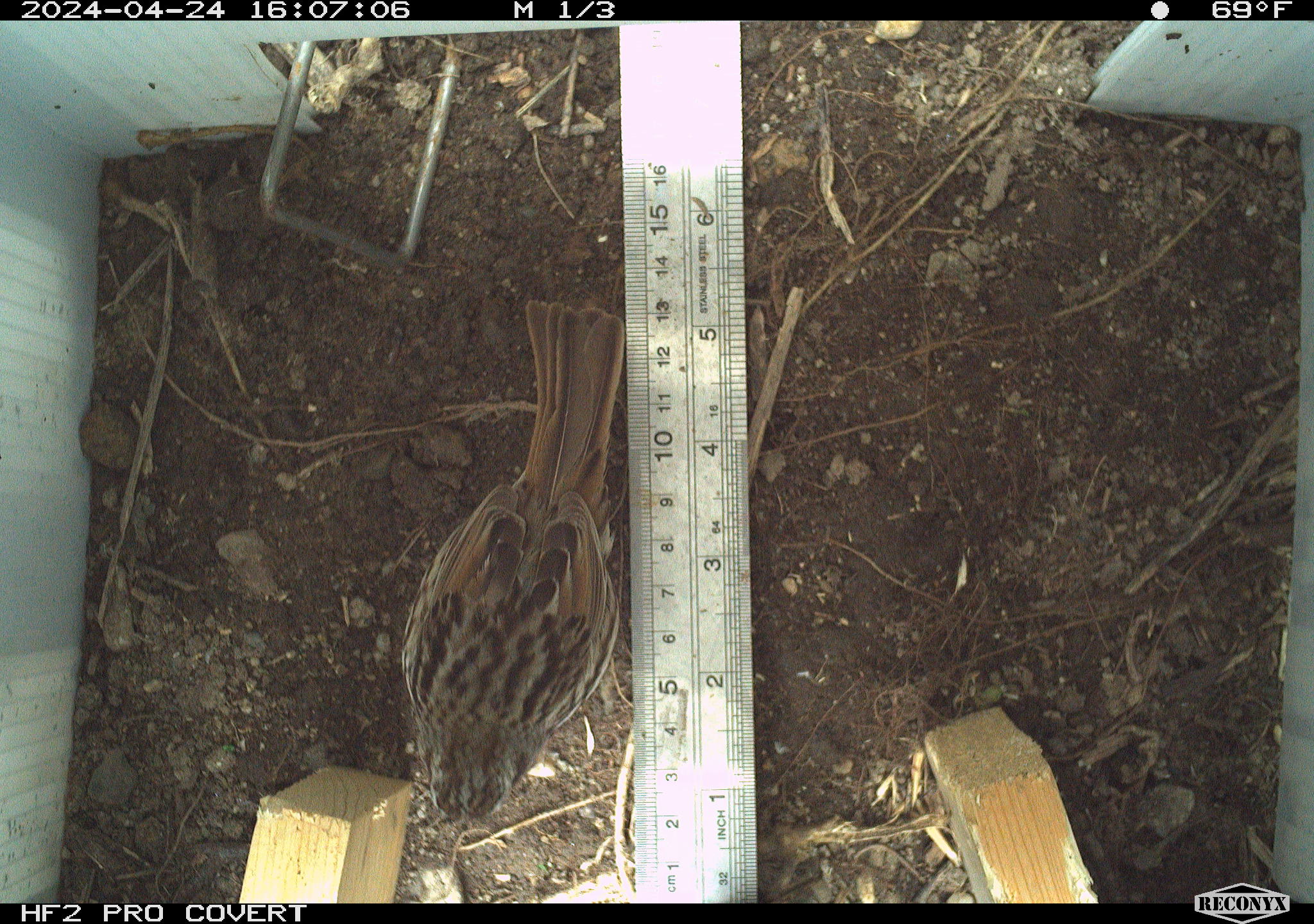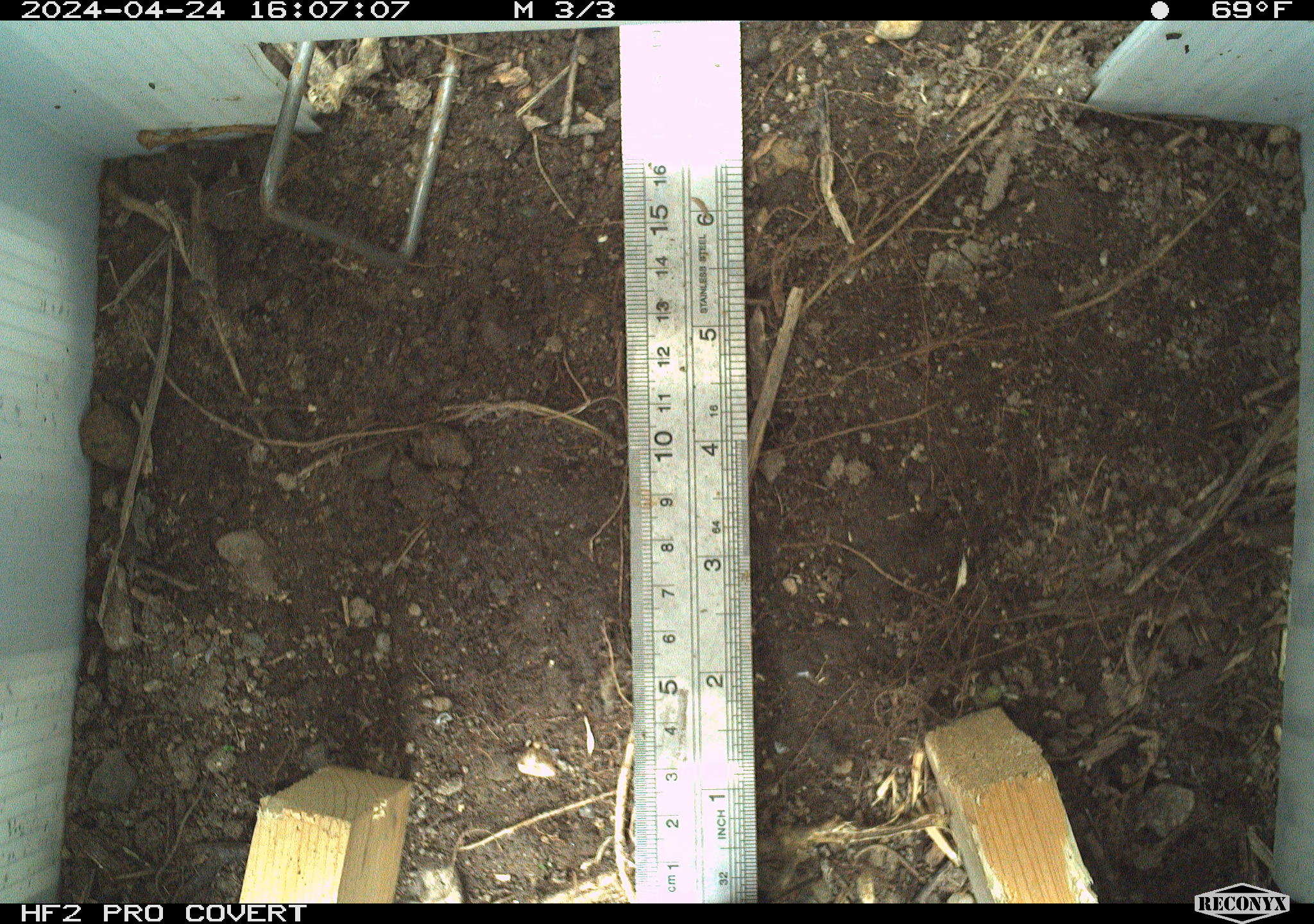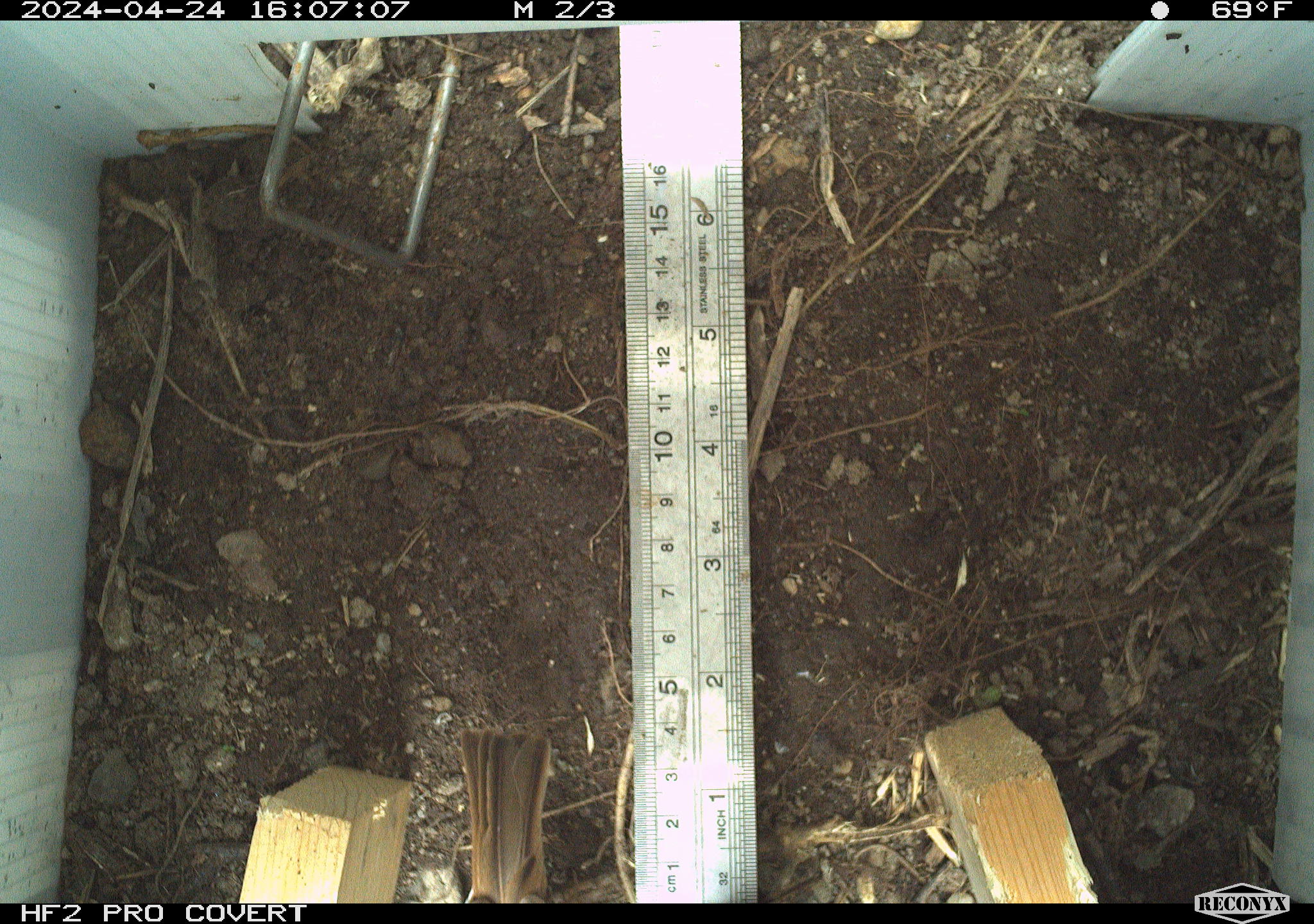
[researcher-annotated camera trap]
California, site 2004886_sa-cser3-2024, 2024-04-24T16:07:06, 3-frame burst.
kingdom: Animalia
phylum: Chordata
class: Aves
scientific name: Aves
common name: bird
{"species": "bird (Aves)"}